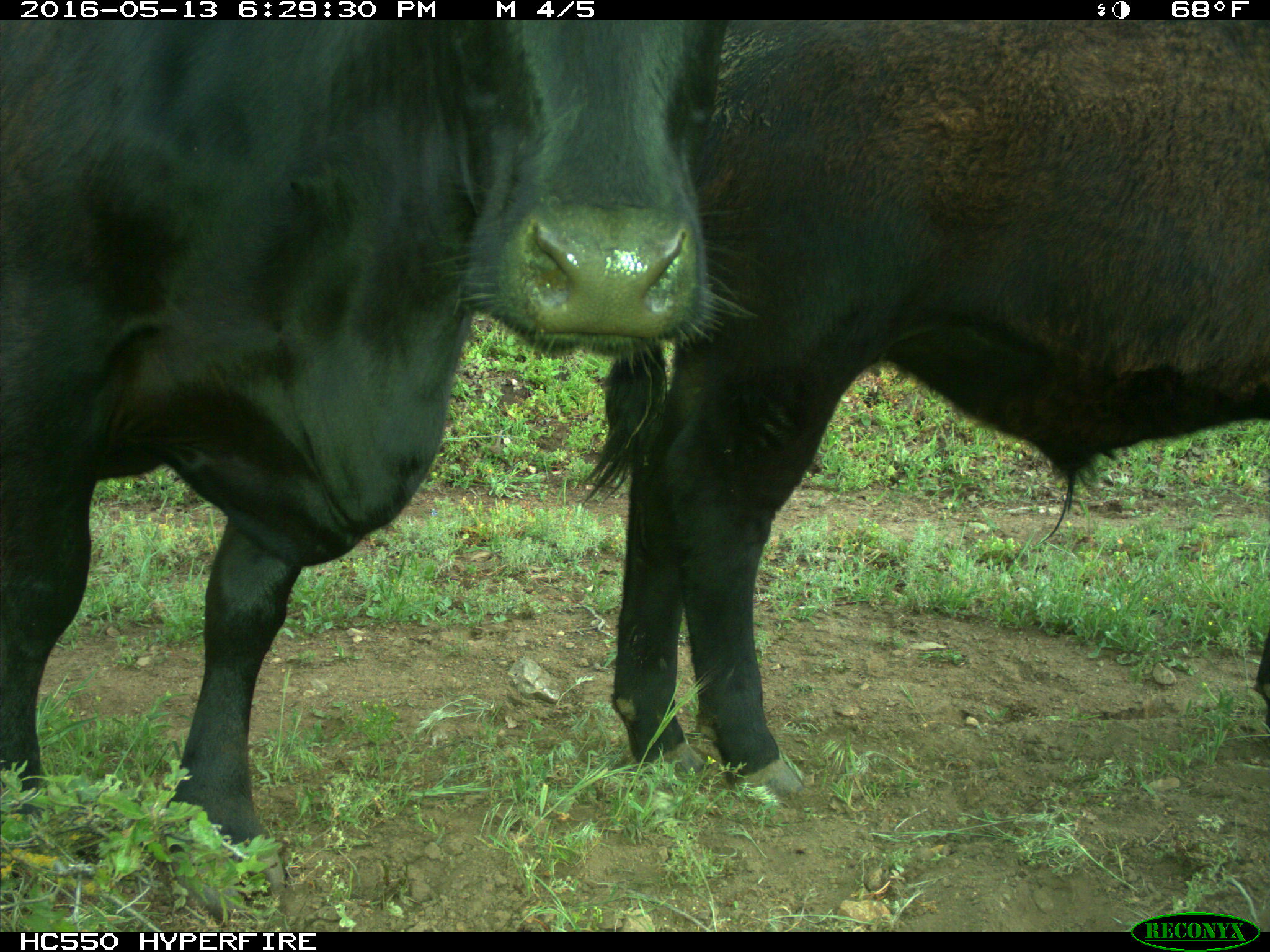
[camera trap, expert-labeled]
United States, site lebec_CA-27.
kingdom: Animalia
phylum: Chordata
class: Mammalia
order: Artiodactyla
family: Bovidae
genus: Bos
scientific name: Bos taurus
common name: domestic cow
Bos taurus (domestic cow).